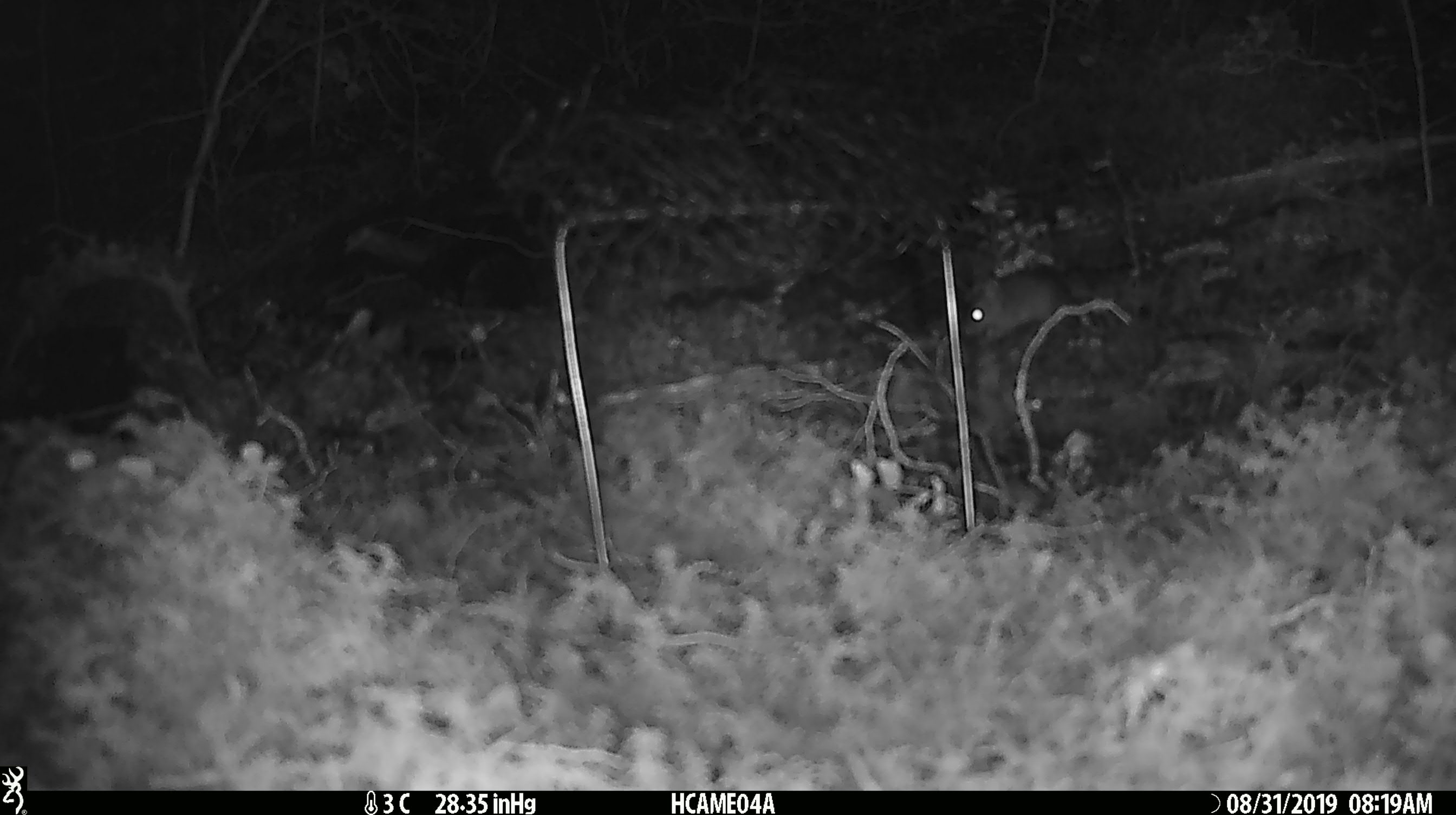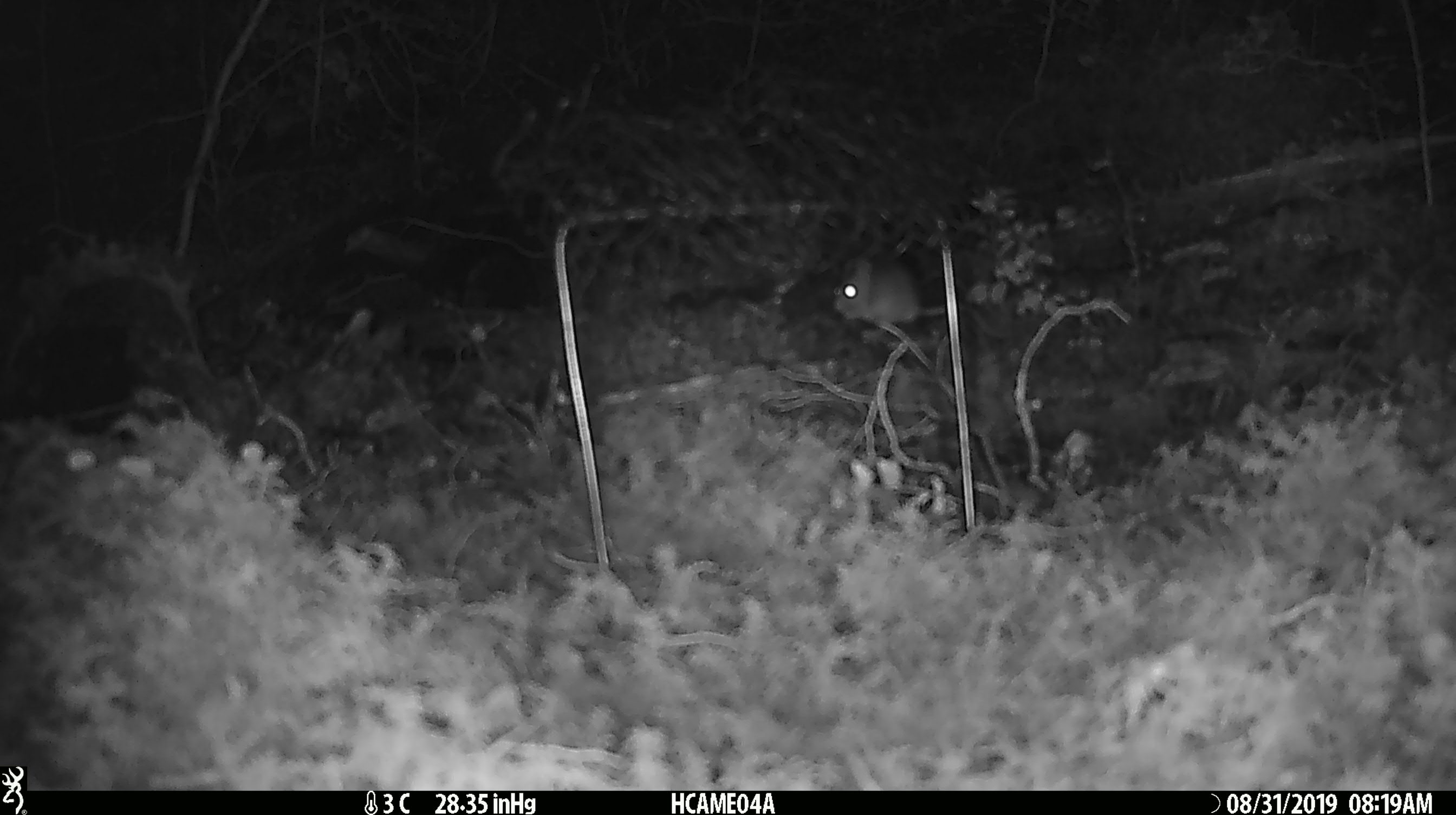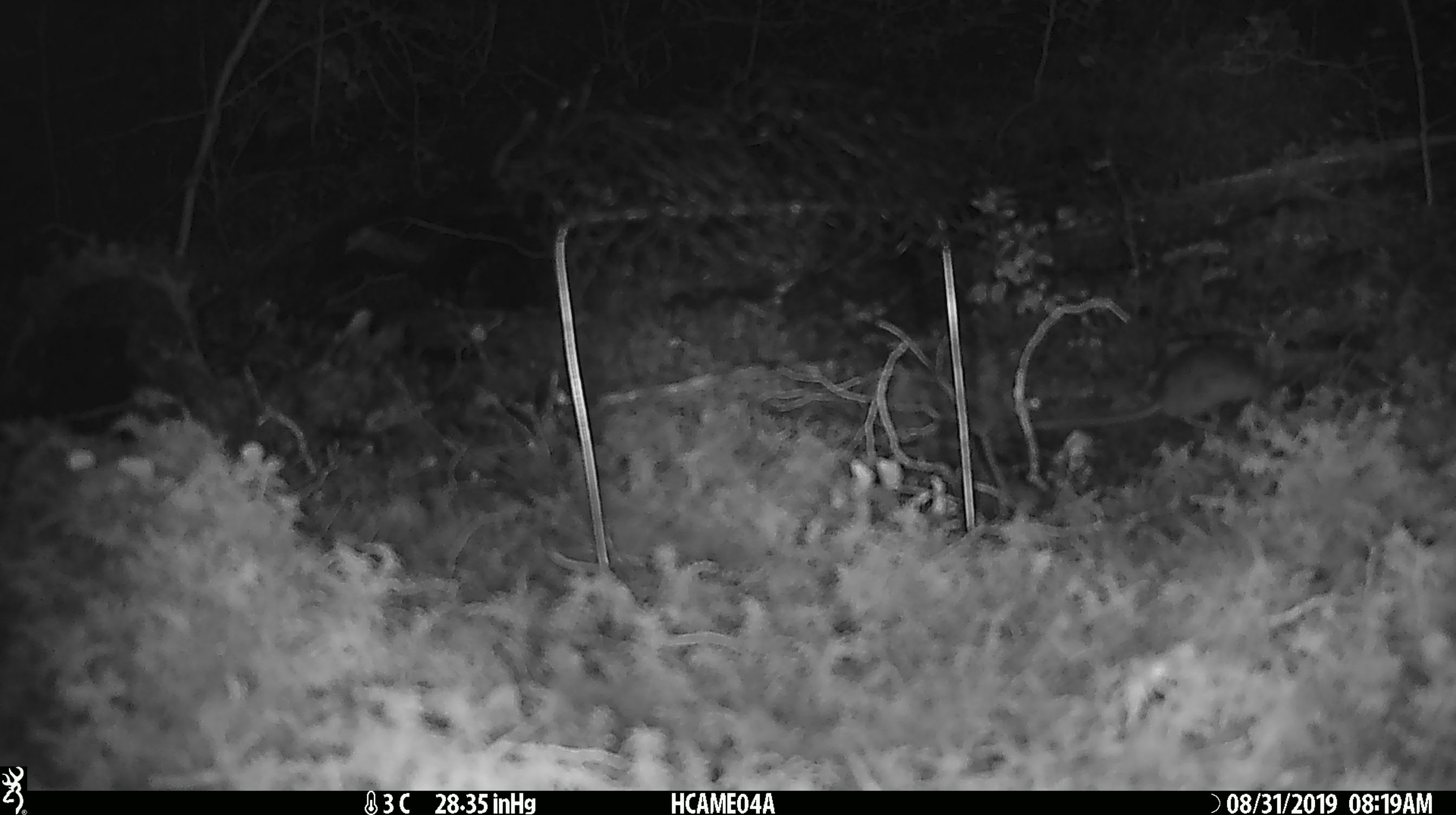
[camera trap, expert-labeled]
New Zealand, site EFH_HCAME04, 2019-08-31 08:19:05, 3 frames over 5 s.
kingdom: Animalia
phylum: Chordata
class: Mammalia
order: Rodentia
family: Muridae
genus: Mus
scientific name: Mus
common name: mouse